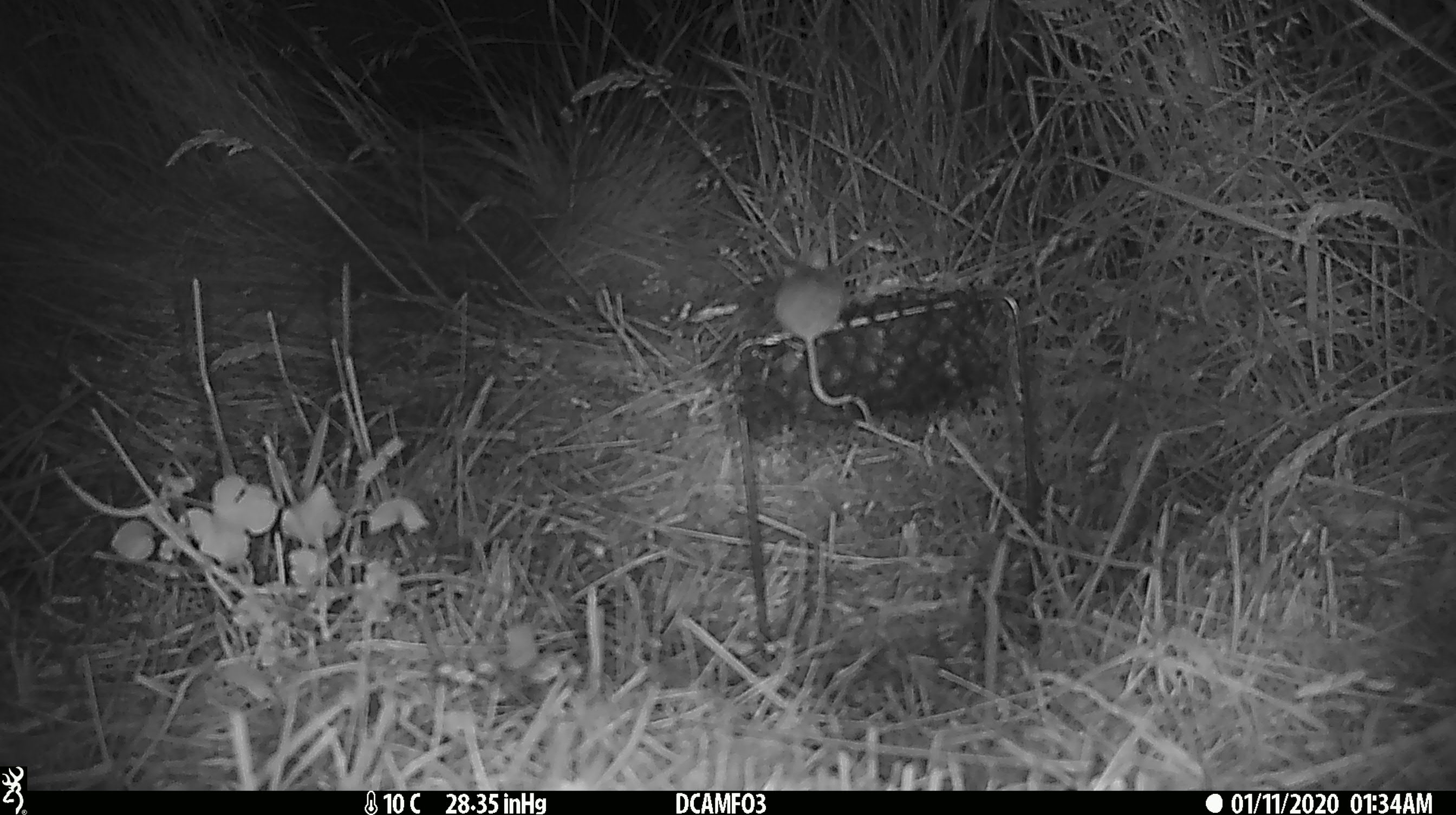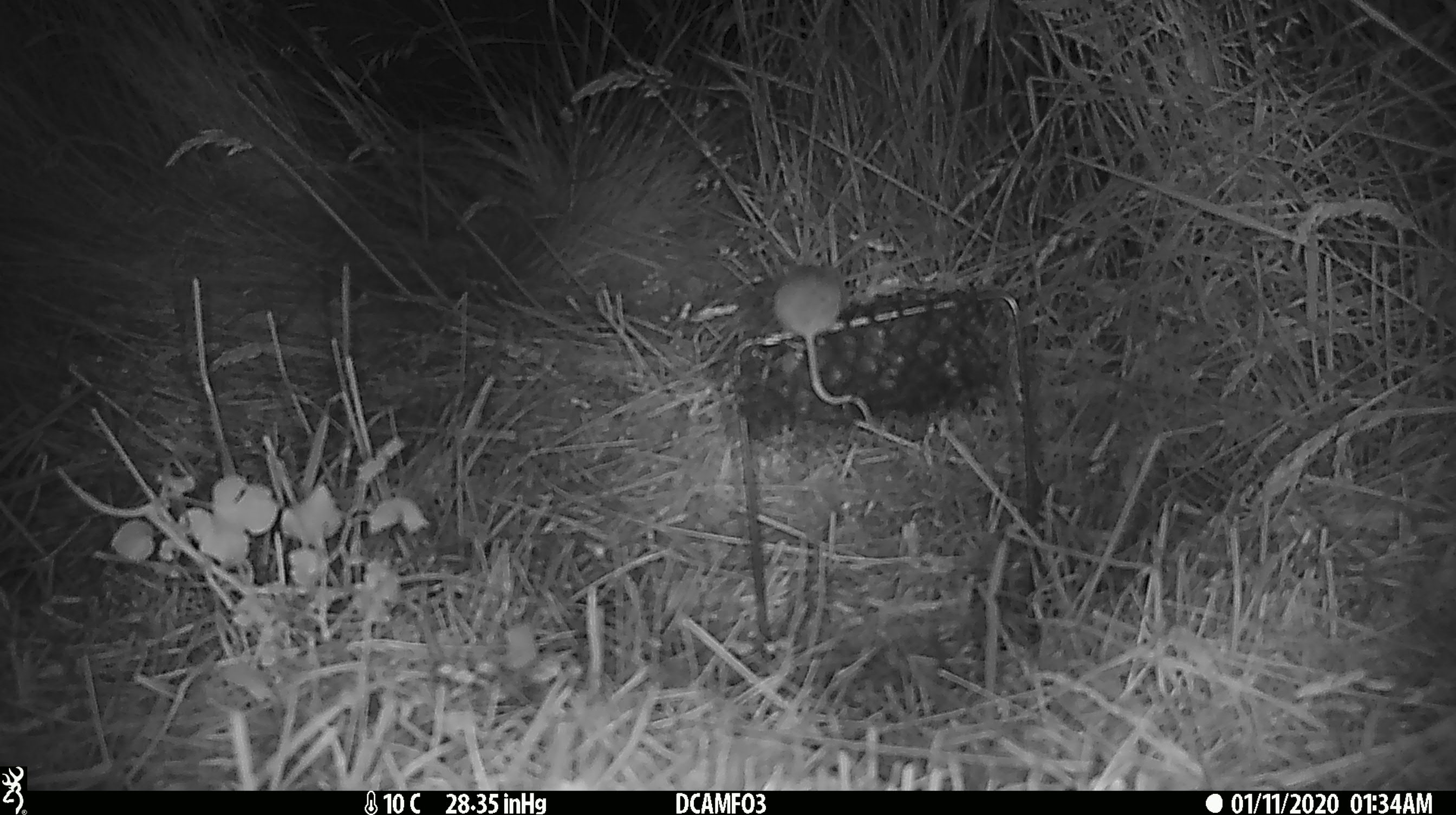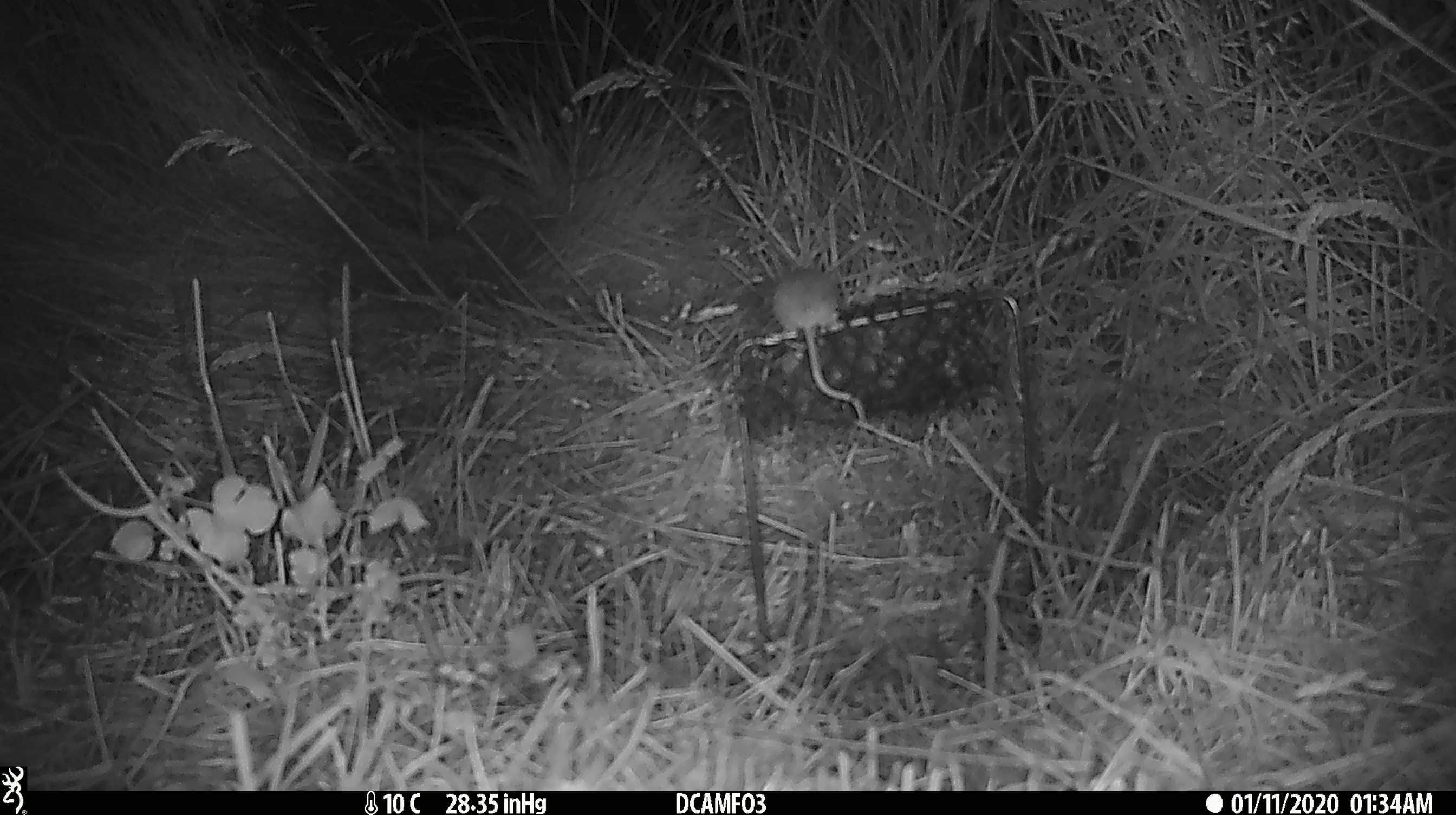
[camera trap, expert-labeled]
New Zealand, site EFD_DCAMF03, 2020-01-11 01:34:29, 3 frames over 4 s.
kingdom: Animalia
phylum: Chordata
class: Mammalia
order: Rodentia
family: Muridae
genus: Mus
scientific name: Mus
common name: mouse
Mouse (Mus).